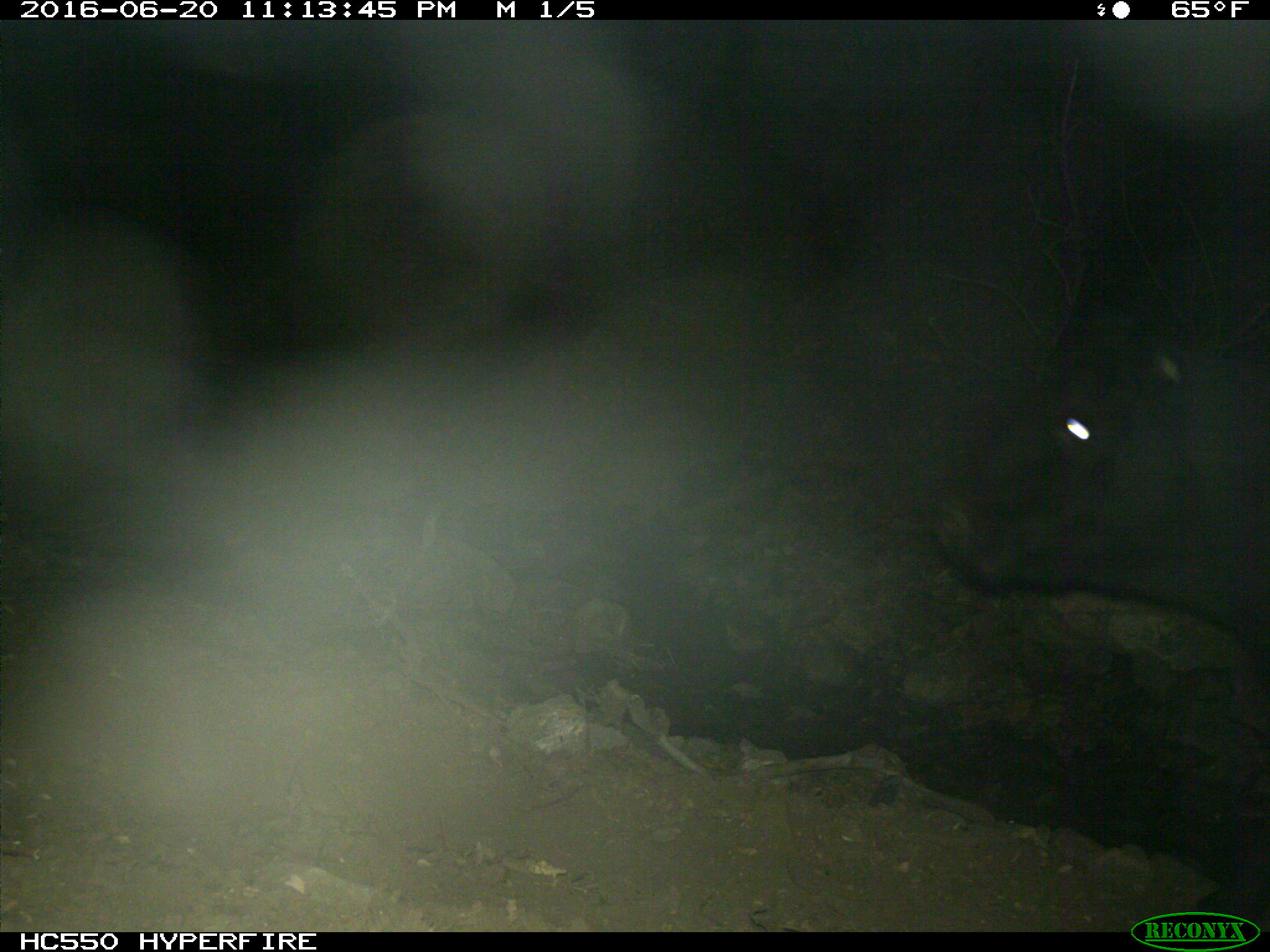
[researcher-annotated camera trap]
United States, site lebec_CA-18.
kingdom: Animalia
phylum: Chordata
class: Mammalia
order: Artiodactyla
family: Bovidae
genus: Bos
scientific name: Bos taurus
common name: domestic cow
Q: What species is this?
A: Bos taurus (domestic cow).